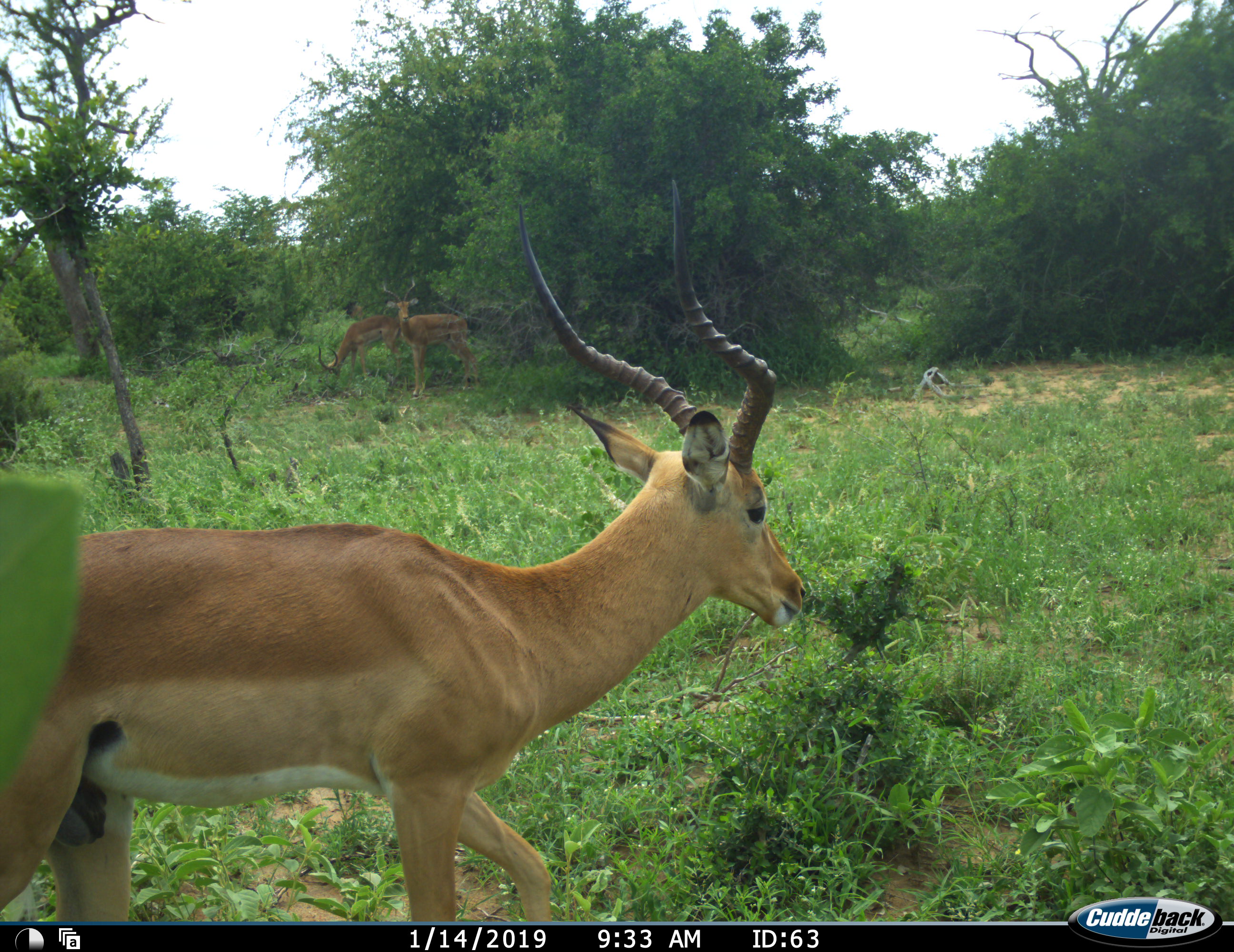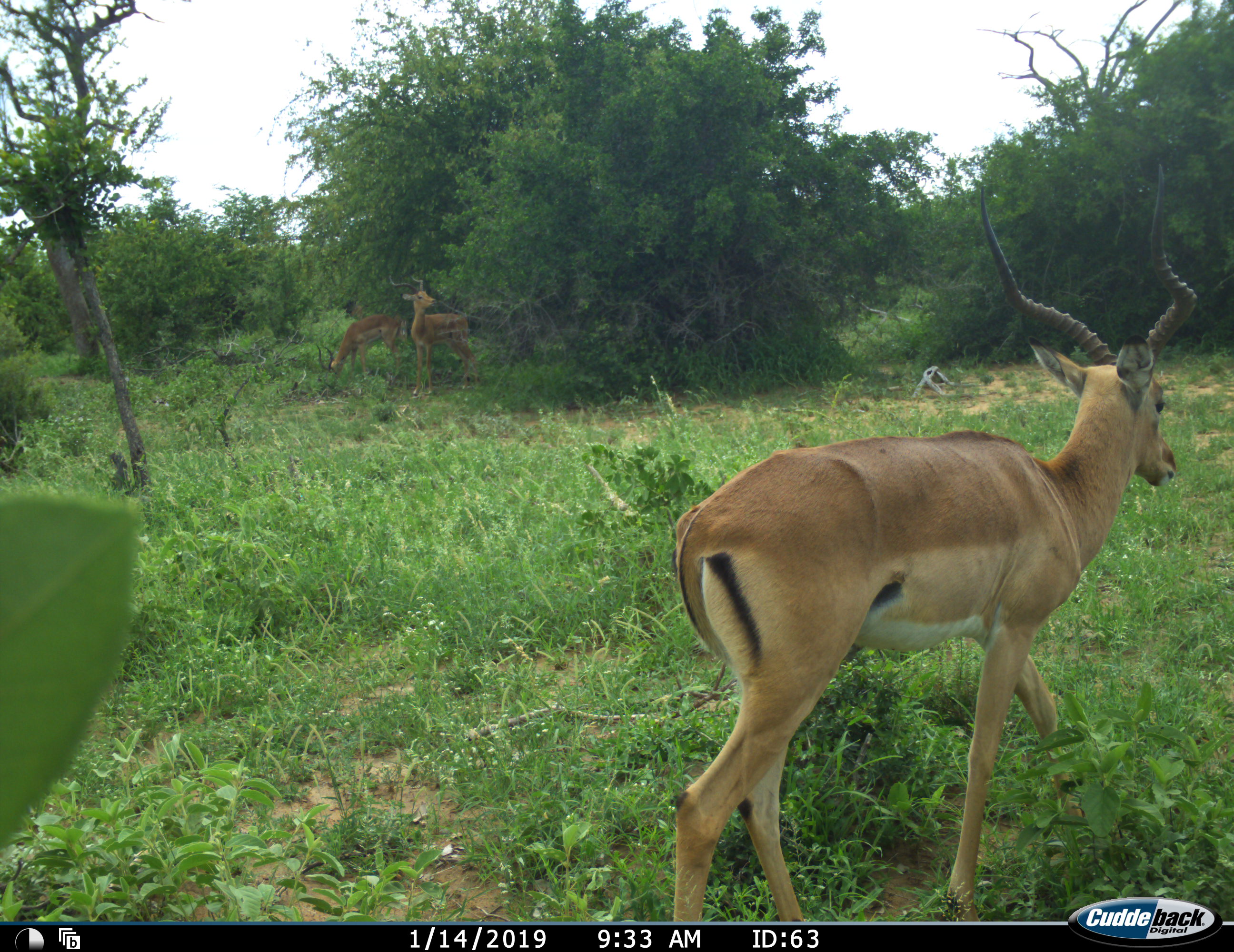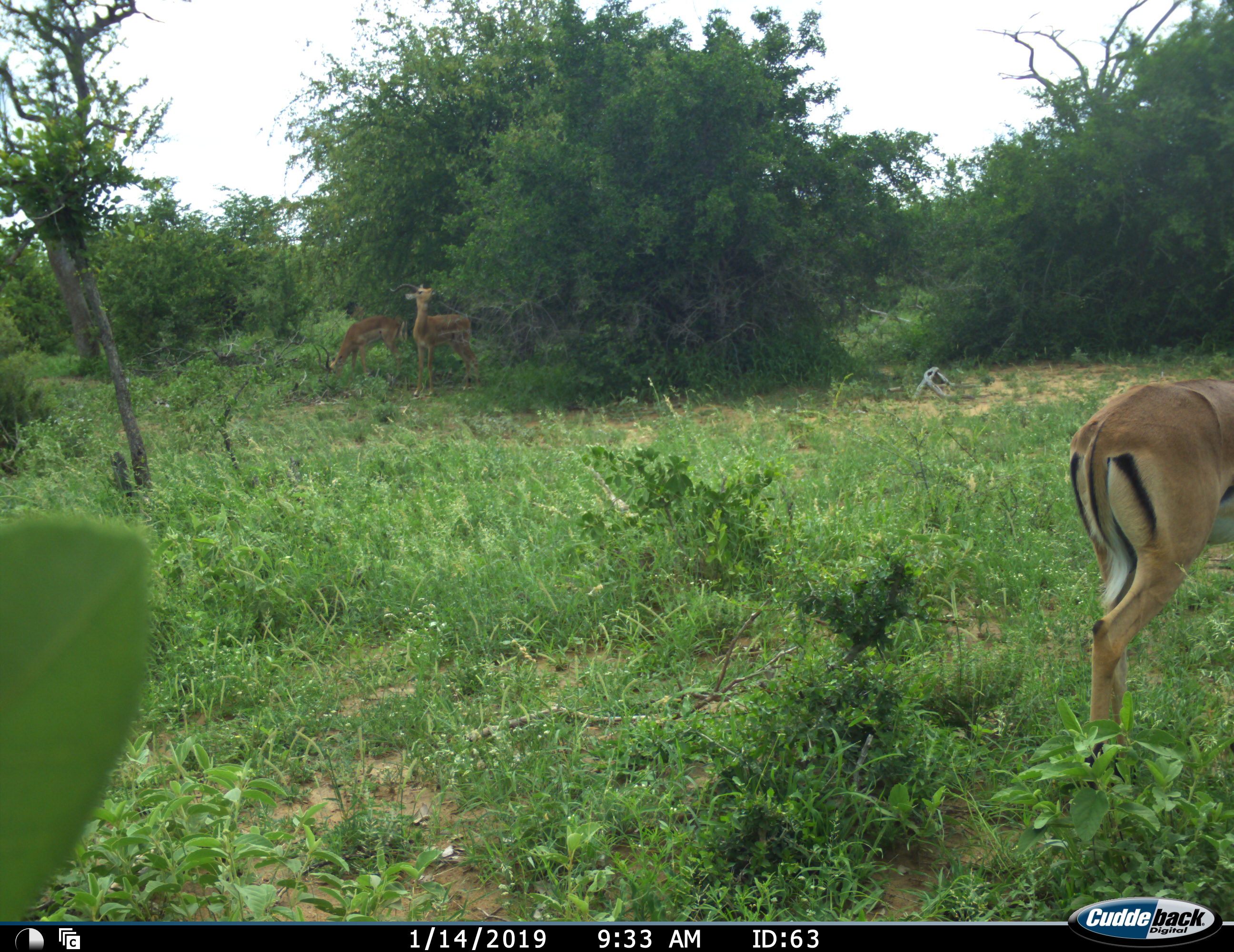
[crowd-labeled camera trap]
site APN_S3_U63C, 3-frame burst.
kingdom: Animalia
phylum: Chordata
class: Mammalia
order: Artiodactyla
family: Bovidae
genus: Aepyceros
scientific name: Aepyceros melampus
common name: impala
Impala (Aepyceros melampus), count 3. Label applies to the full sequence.